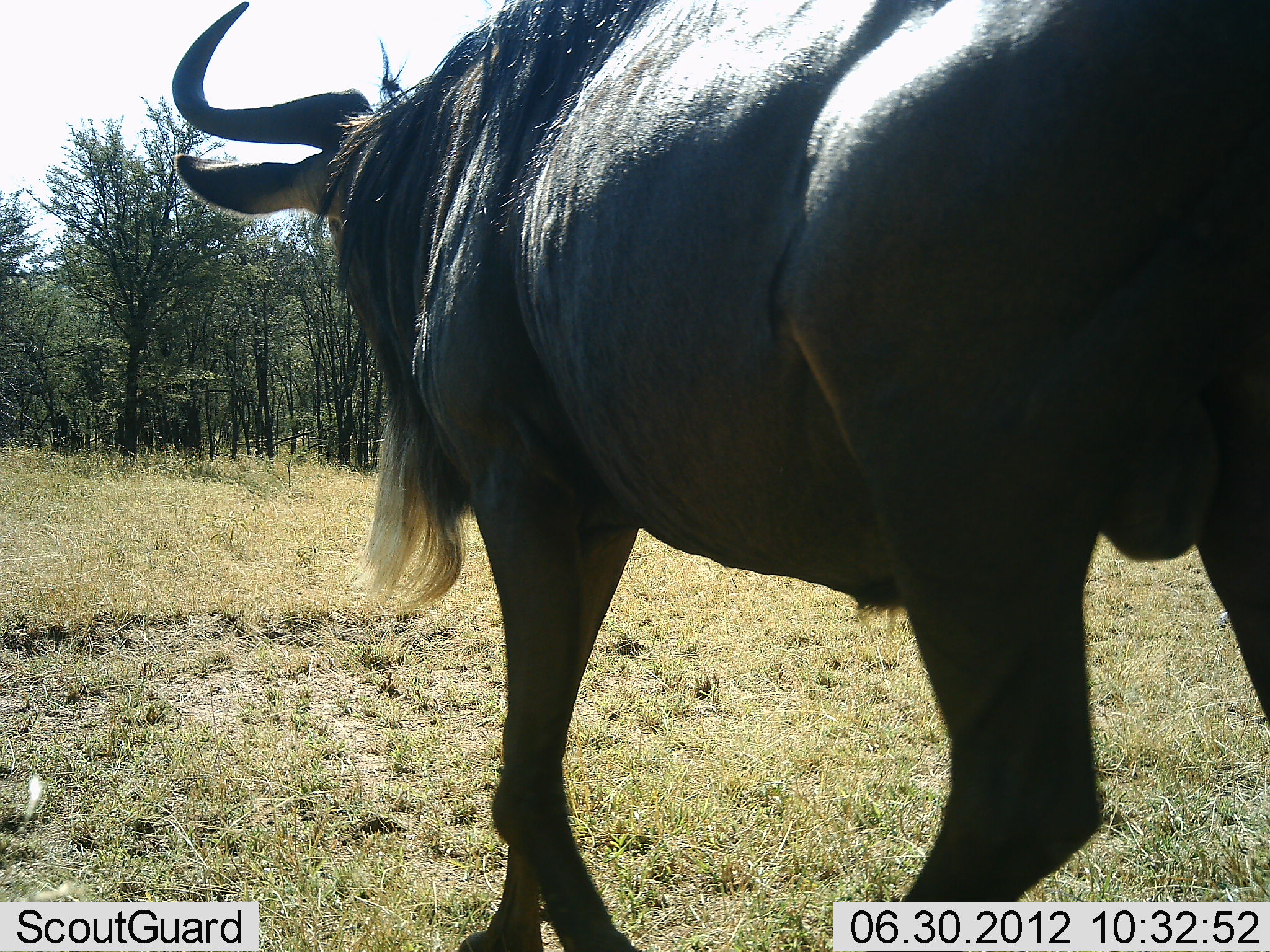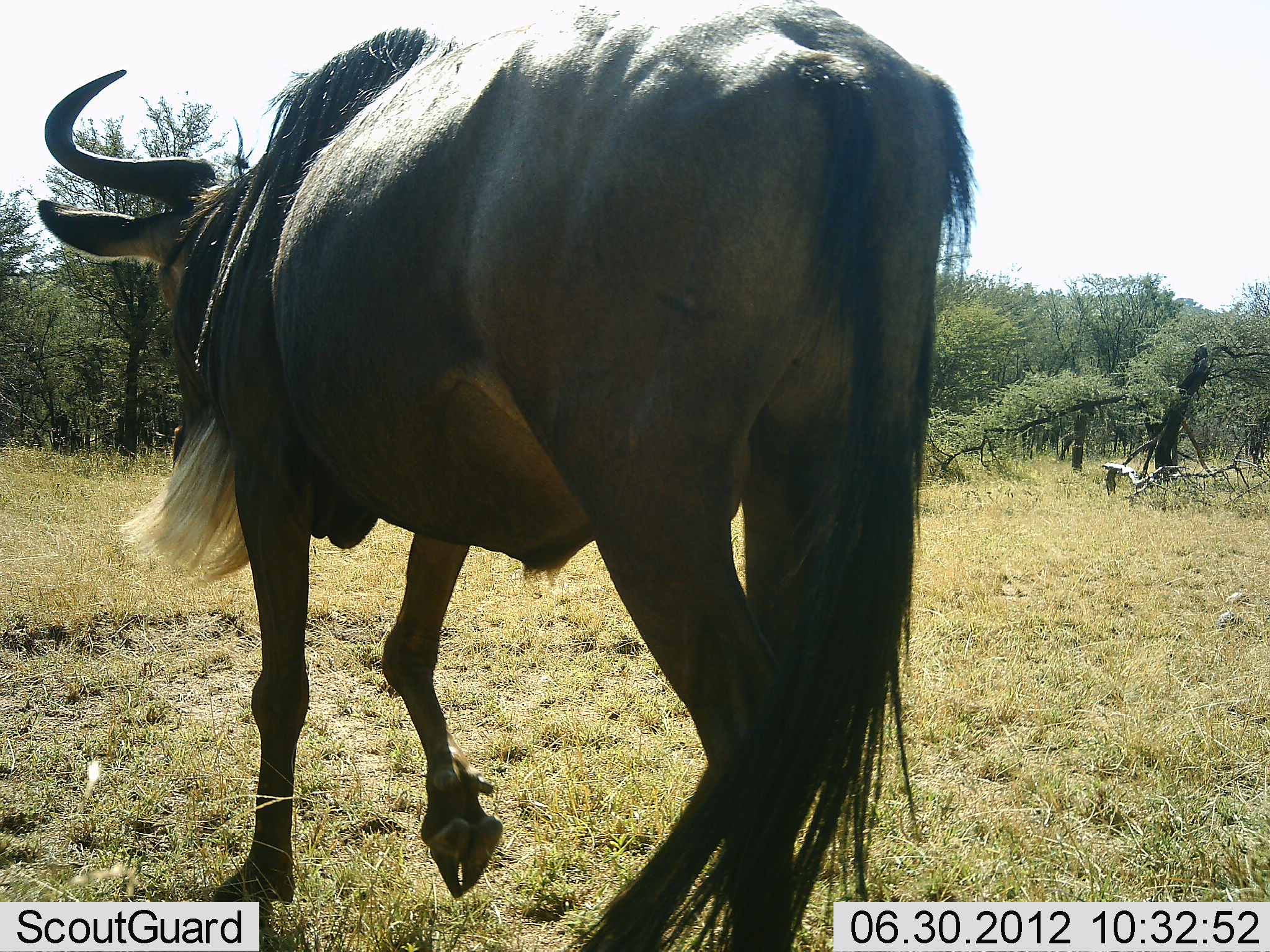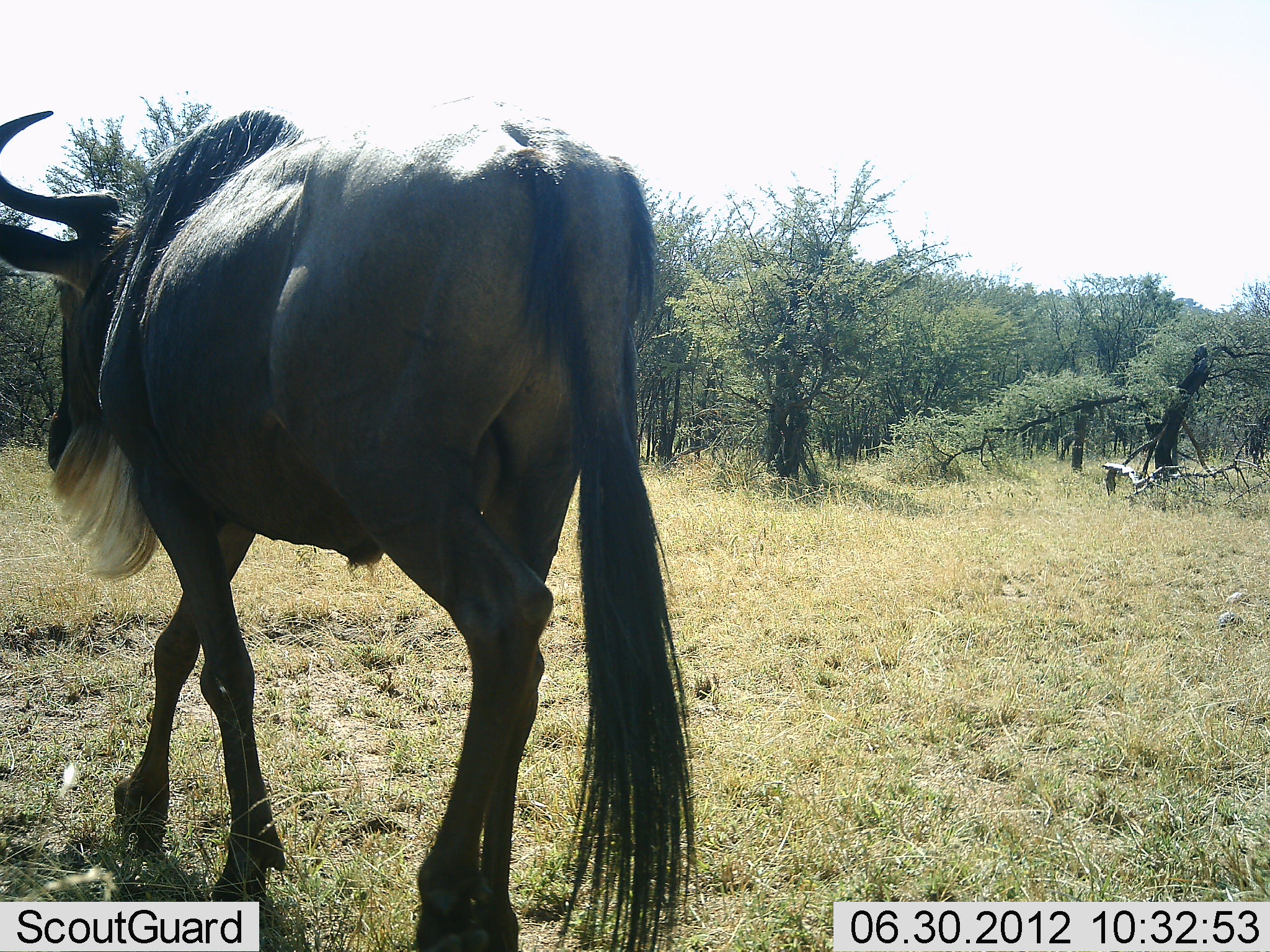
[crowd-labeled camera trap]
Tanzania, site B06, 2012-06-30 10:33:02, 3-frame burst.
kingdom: Animalia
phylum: Chordata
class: Mammalia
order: Artiodactyla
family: Bovidae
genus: Connochaetes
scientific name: Connochaetes taurinus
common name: blue wildebeest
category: wildebeest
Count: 1.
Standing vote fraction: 0%.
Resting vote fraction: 0%.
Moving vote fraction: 100%.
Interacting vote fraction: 0%.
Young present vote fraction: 0%.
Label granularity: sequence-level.